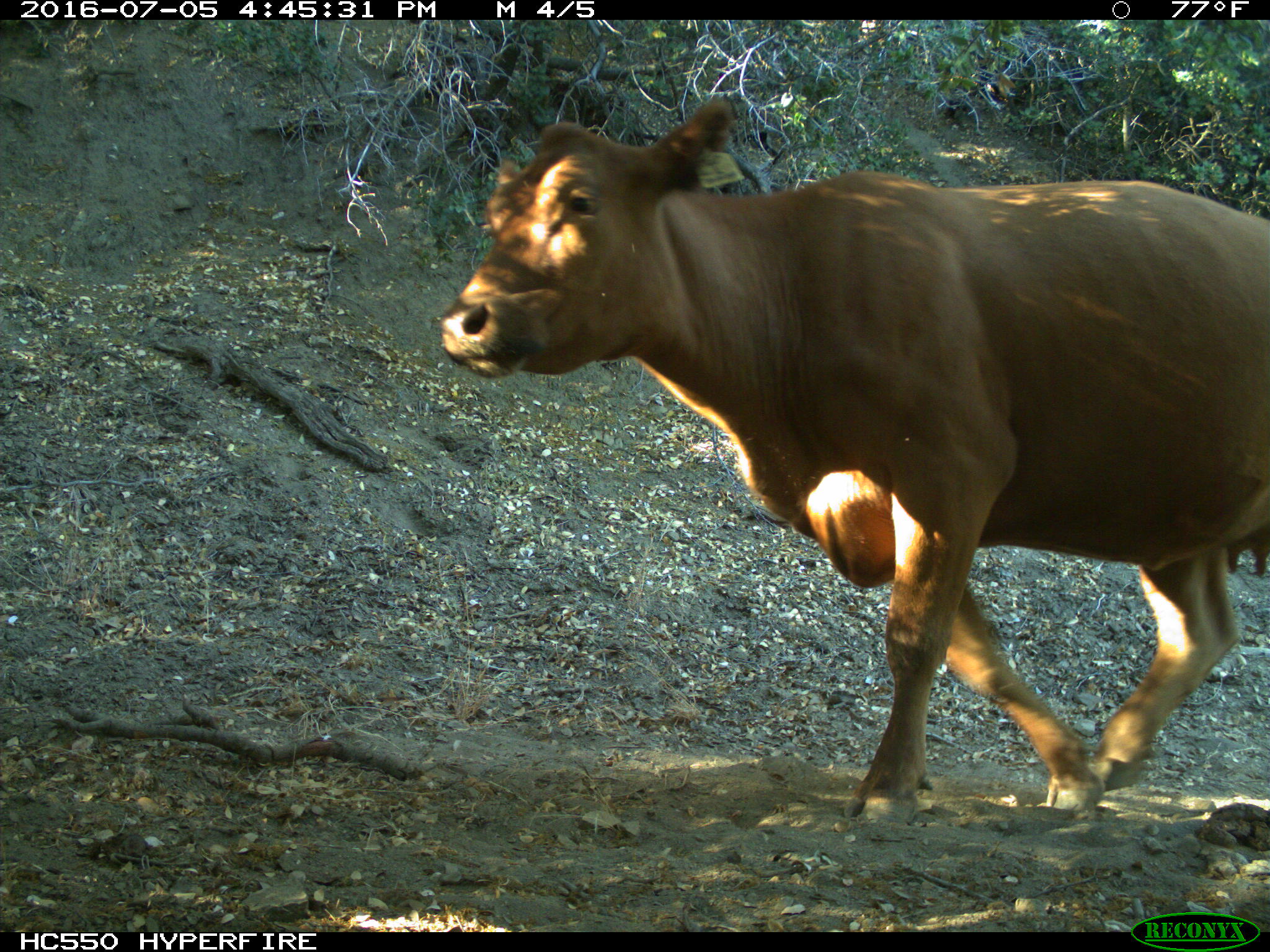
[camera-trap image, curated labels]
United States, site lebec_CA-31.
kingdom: Animalia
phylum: Chordata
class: Mammalia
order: Artiodactyla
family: Bovidae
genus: Bos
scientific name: Bos taurus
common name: domestic cow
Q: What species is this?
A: Bos taurus (domestic cow).